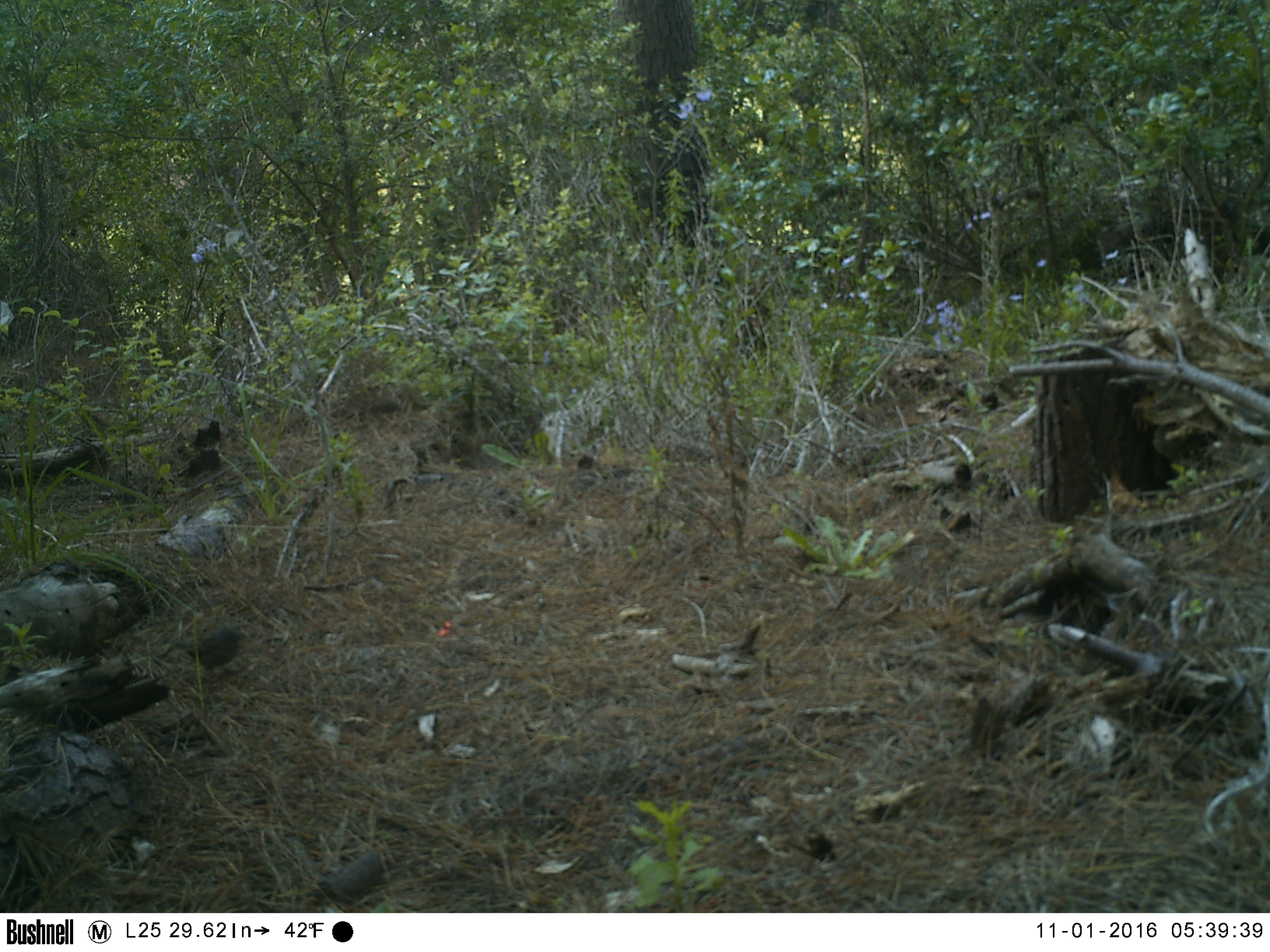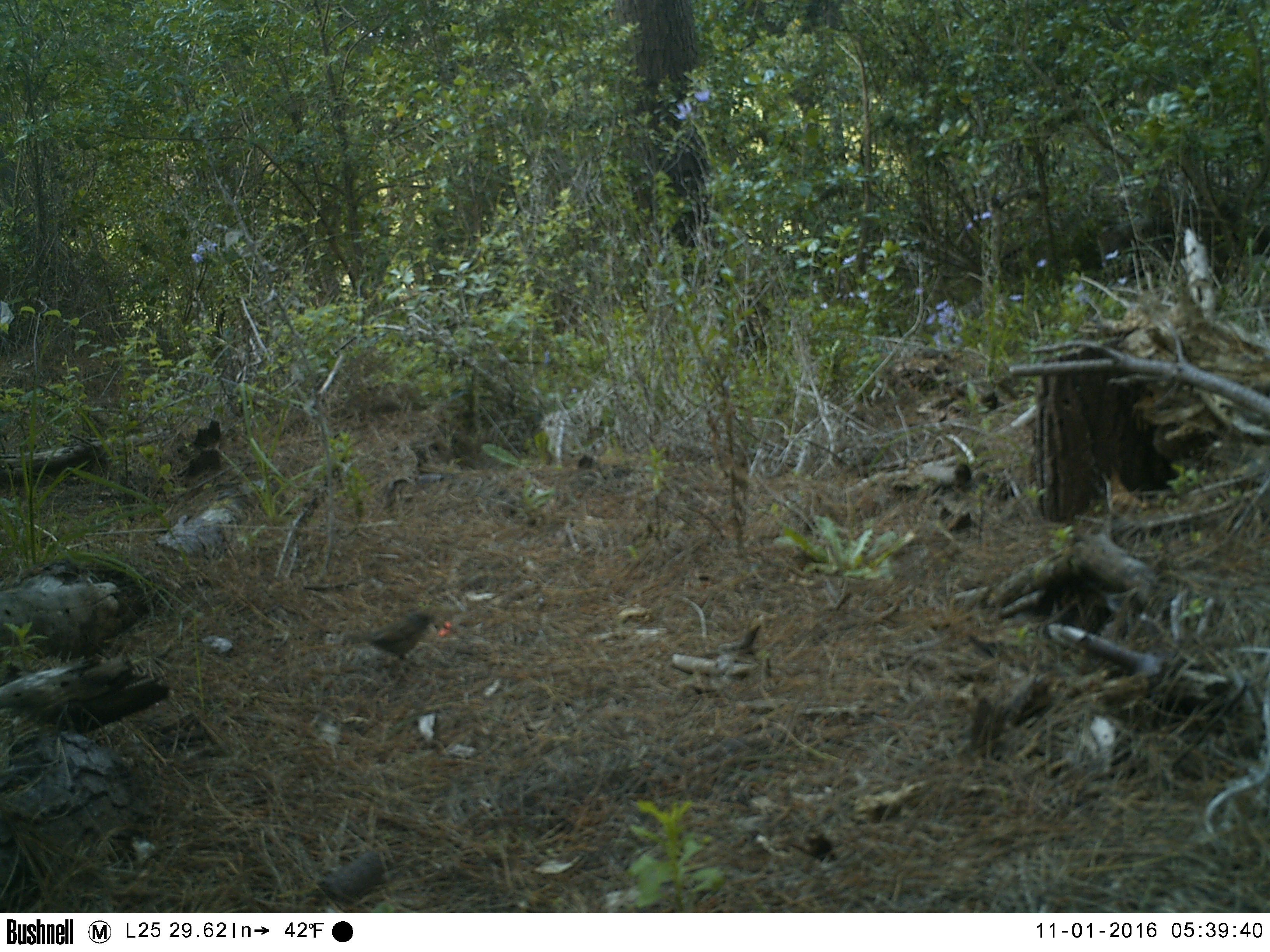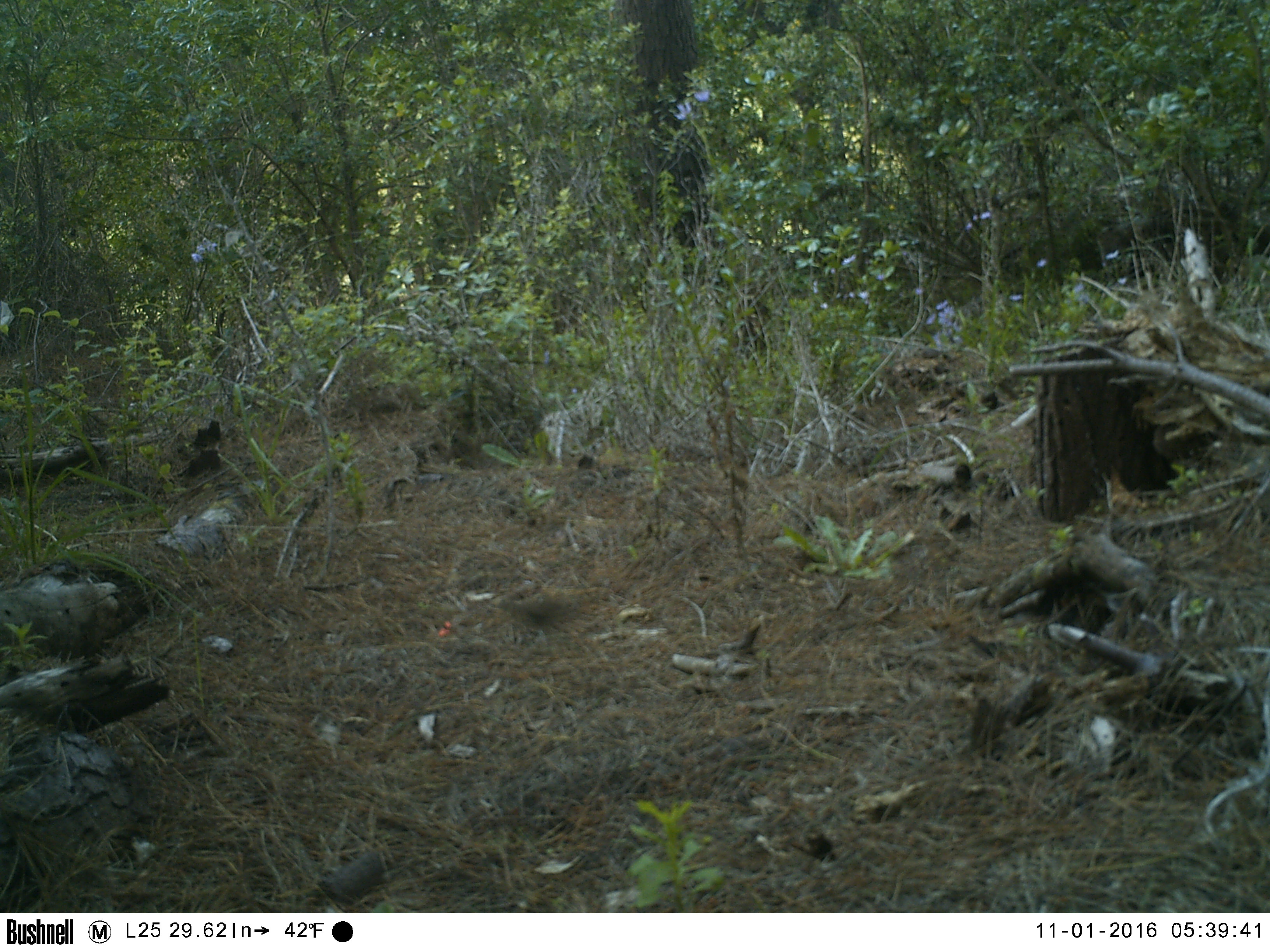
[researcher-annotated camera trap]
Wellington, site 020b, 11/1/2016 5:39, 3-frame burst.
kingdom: Animalia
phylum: Chordata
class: Aves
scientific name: Aves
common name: bird